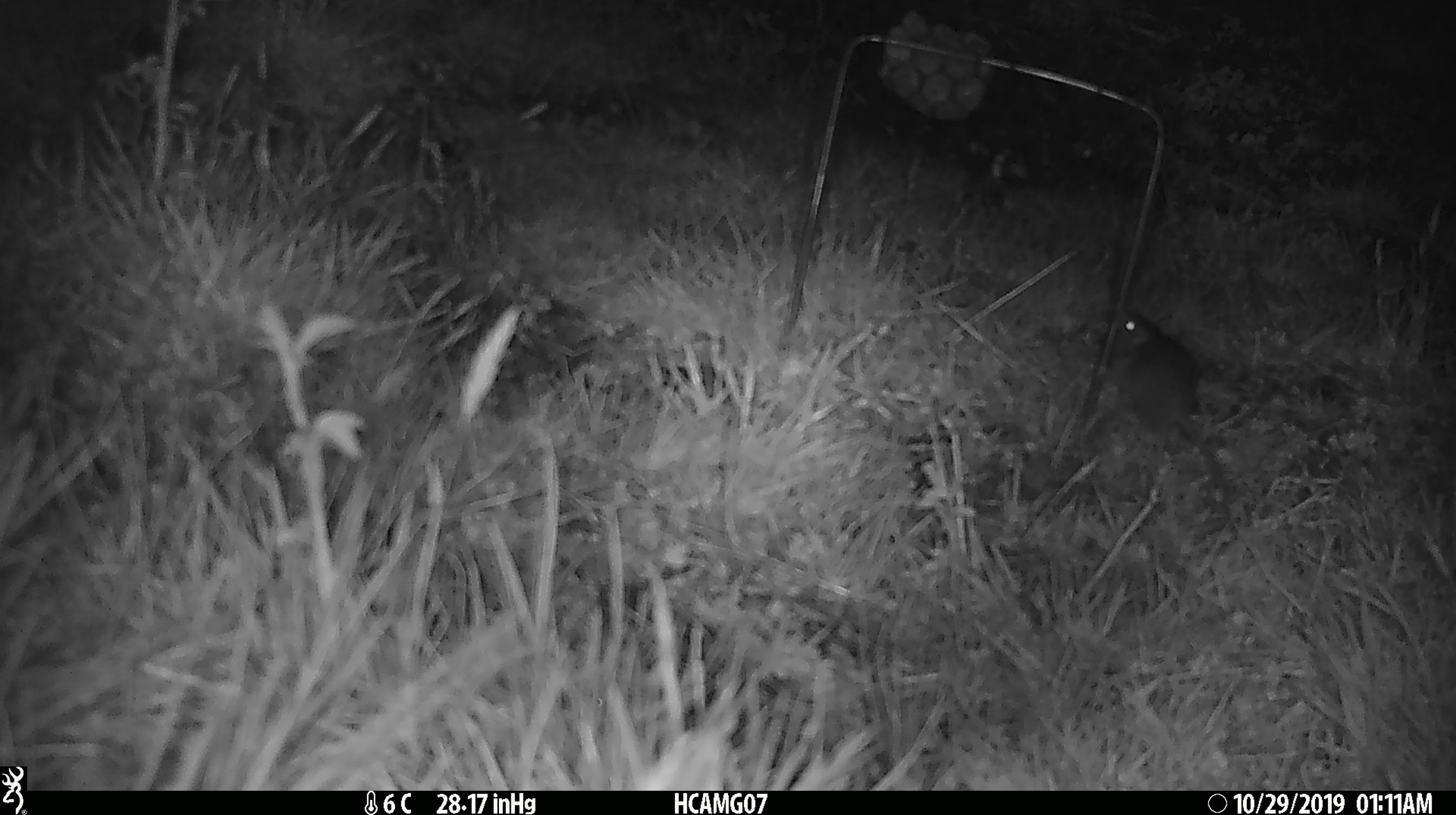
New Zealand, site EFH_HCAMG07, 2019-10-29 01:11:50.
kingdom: Animalia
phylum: Chordata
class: Mammalia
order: Rodentia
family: Muridae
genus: Mus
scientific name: Mus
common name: mouse